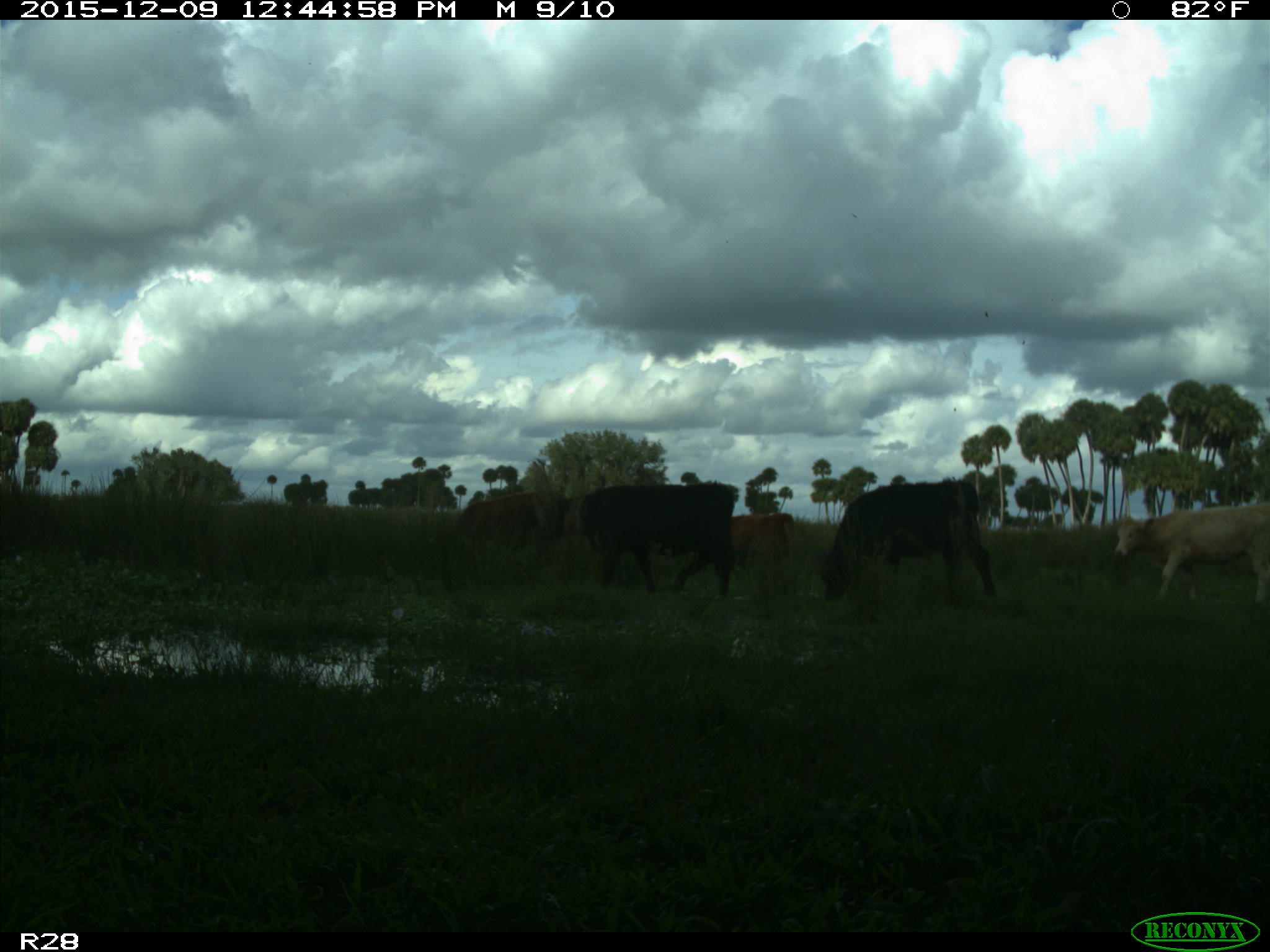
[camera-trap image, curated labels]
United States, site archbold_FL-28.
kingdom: Animalia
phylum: Chordata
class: Mammalia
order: Artiodactyla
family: Bovidae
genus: Bos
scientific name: Bos taurus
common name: domestic cow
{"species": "Bos taurus (domestic cow)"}